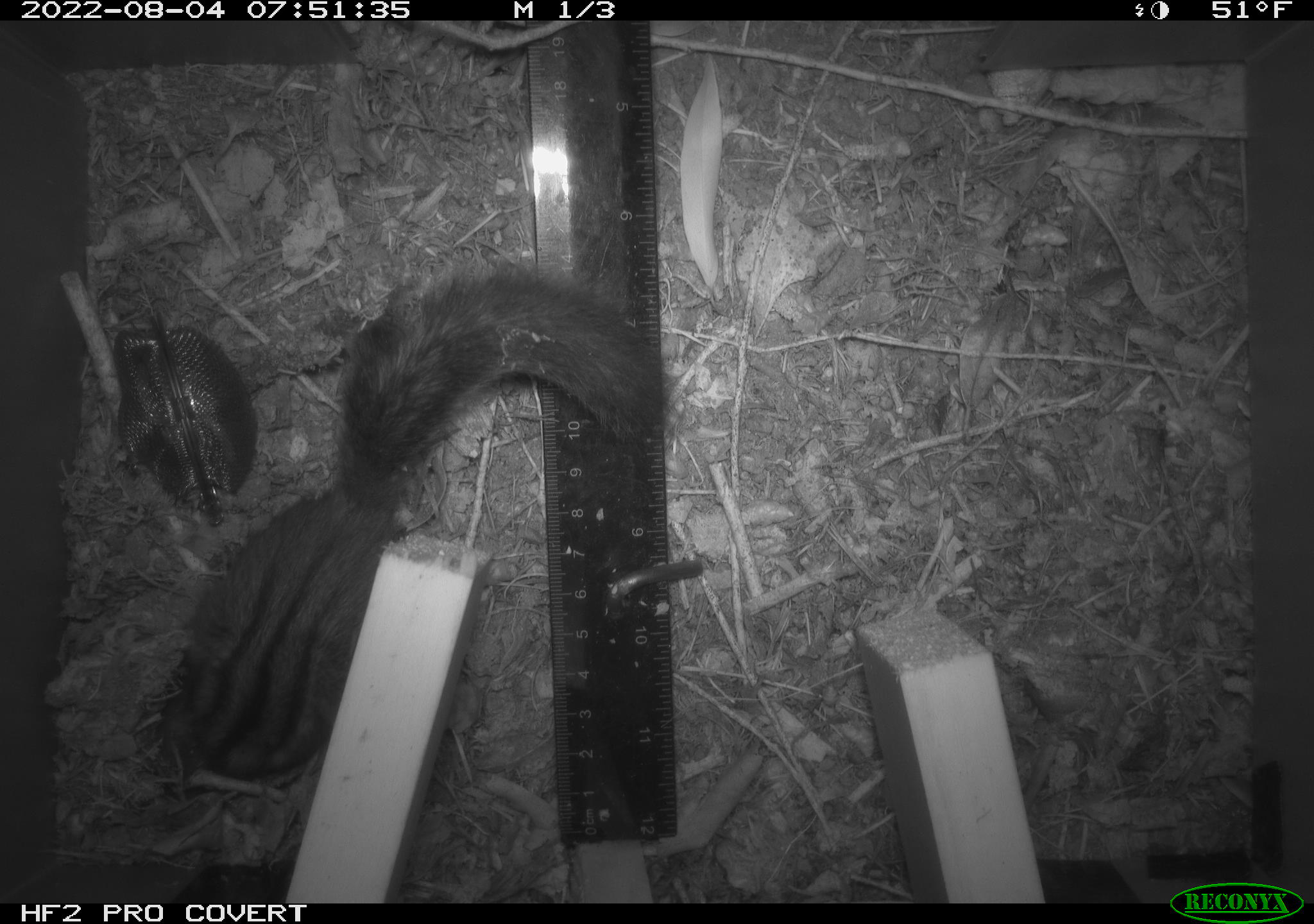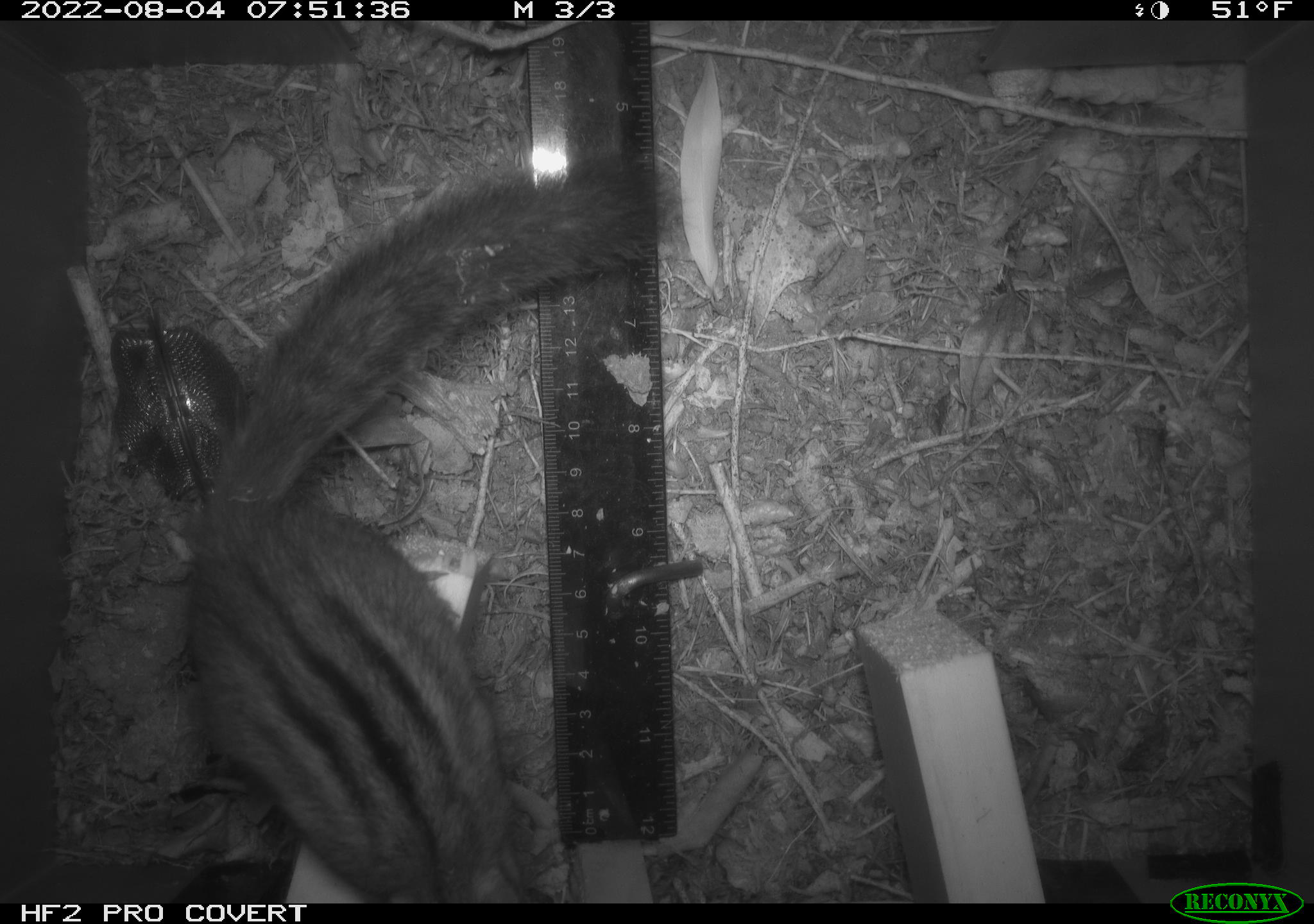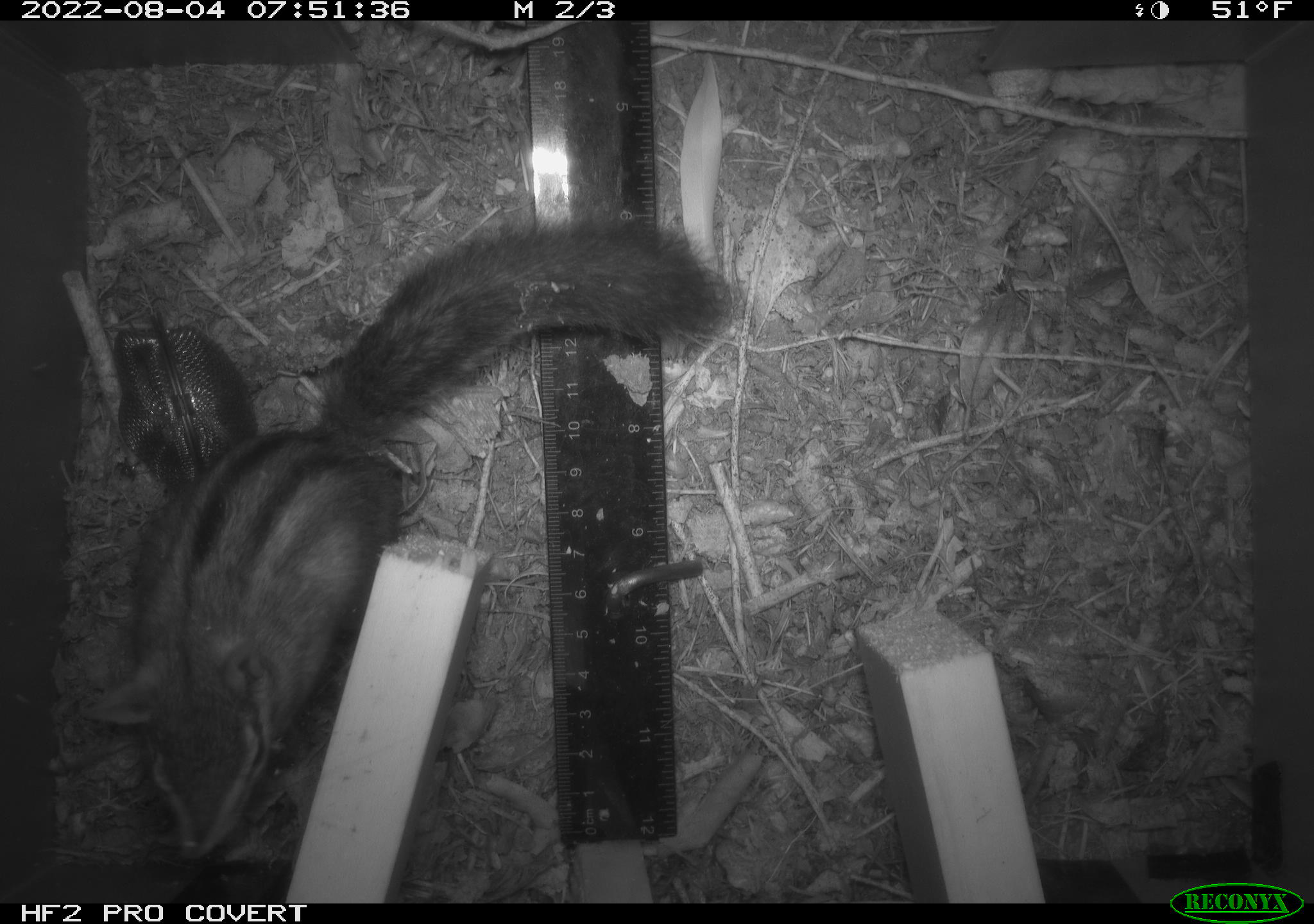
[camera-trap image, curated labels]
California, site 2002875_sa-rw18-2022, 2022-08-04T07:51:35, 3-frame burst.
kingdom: Animalia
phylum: Chordata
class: Mammalia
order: Rodentia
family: Sciuridae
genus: Neotamias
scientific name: Neotamias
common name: western chipmunks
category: neotamias species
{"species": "neotamias species (western chipmunks) (Neotamias)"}